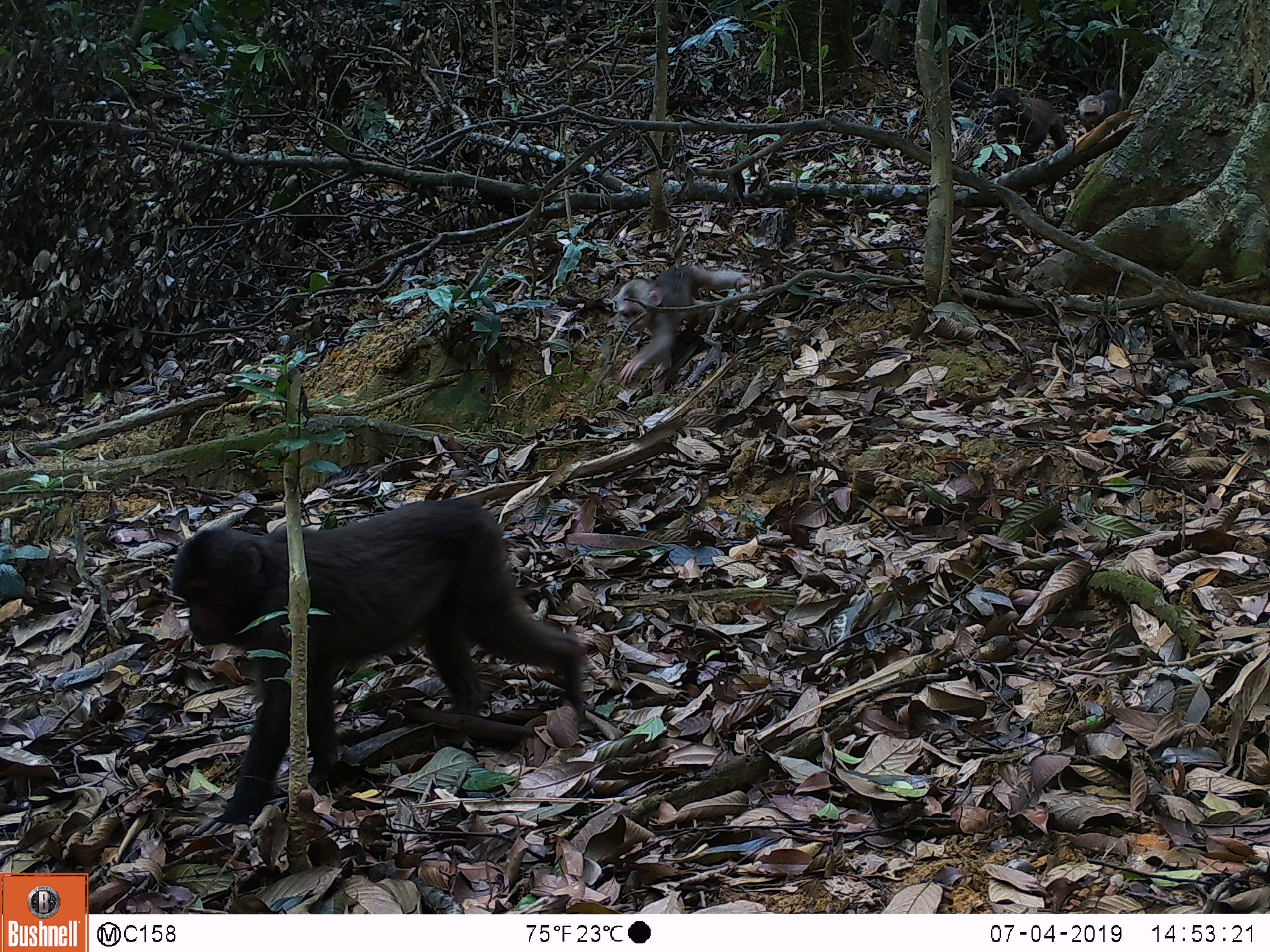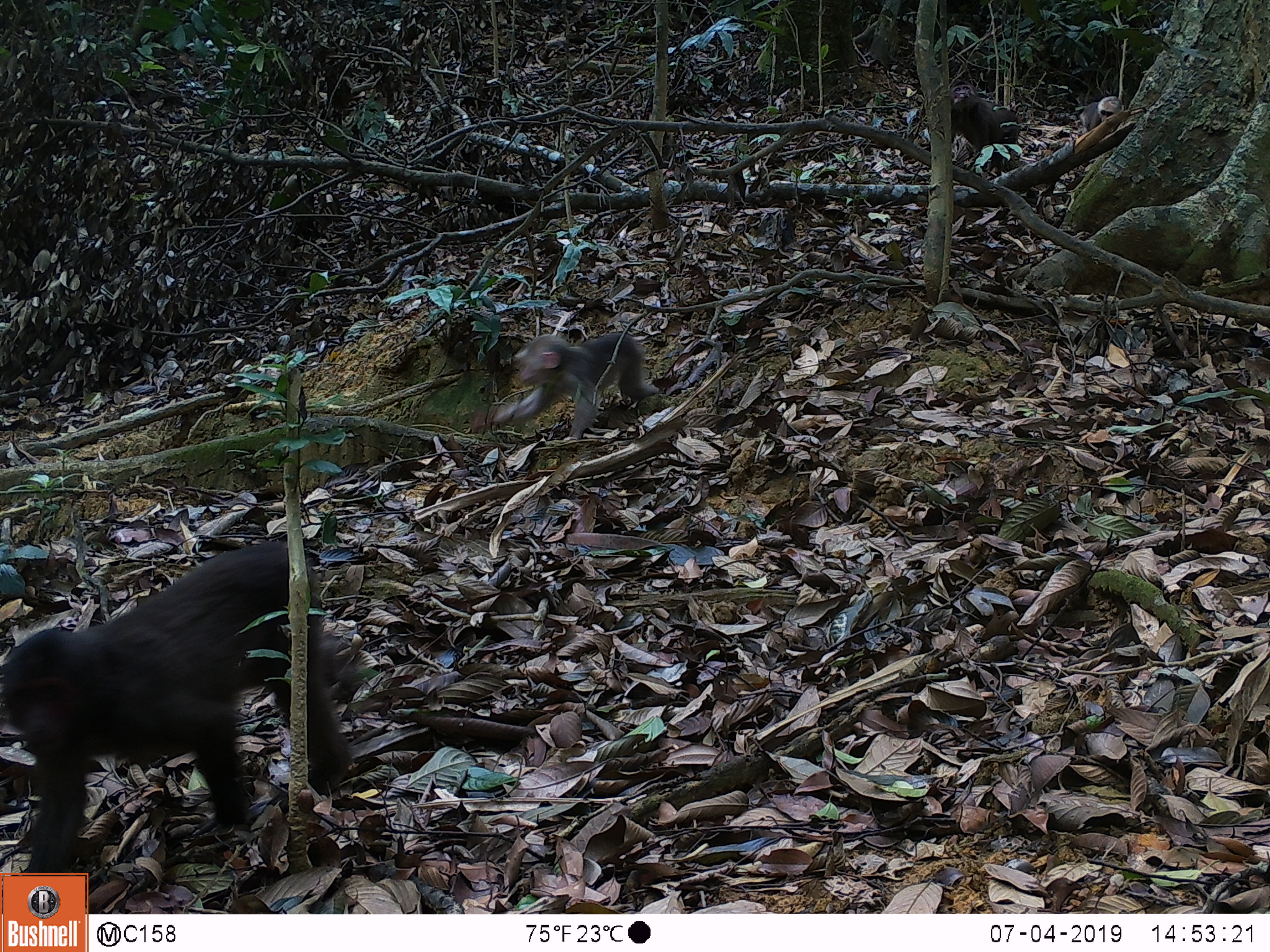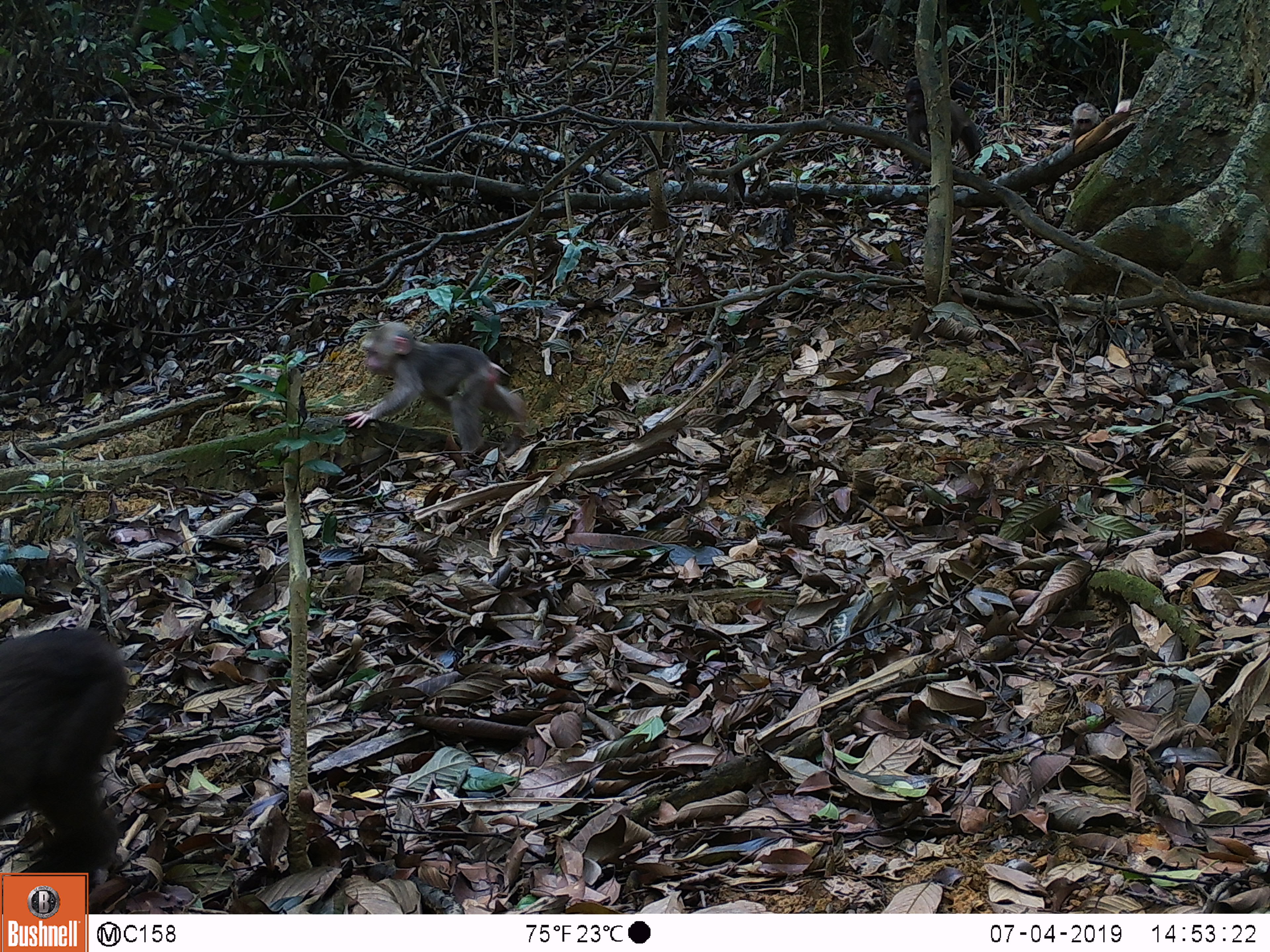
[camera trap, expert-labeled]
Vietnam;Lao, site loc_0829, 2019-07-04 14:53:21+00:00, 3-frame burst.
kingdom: Animalia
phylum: Chordata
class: Mammalia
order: Primates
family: Cercopithecidae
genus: Macaca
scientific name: Macaca arctoides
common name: stump-tailed macaque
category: stump tailed macaque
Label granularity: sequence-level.